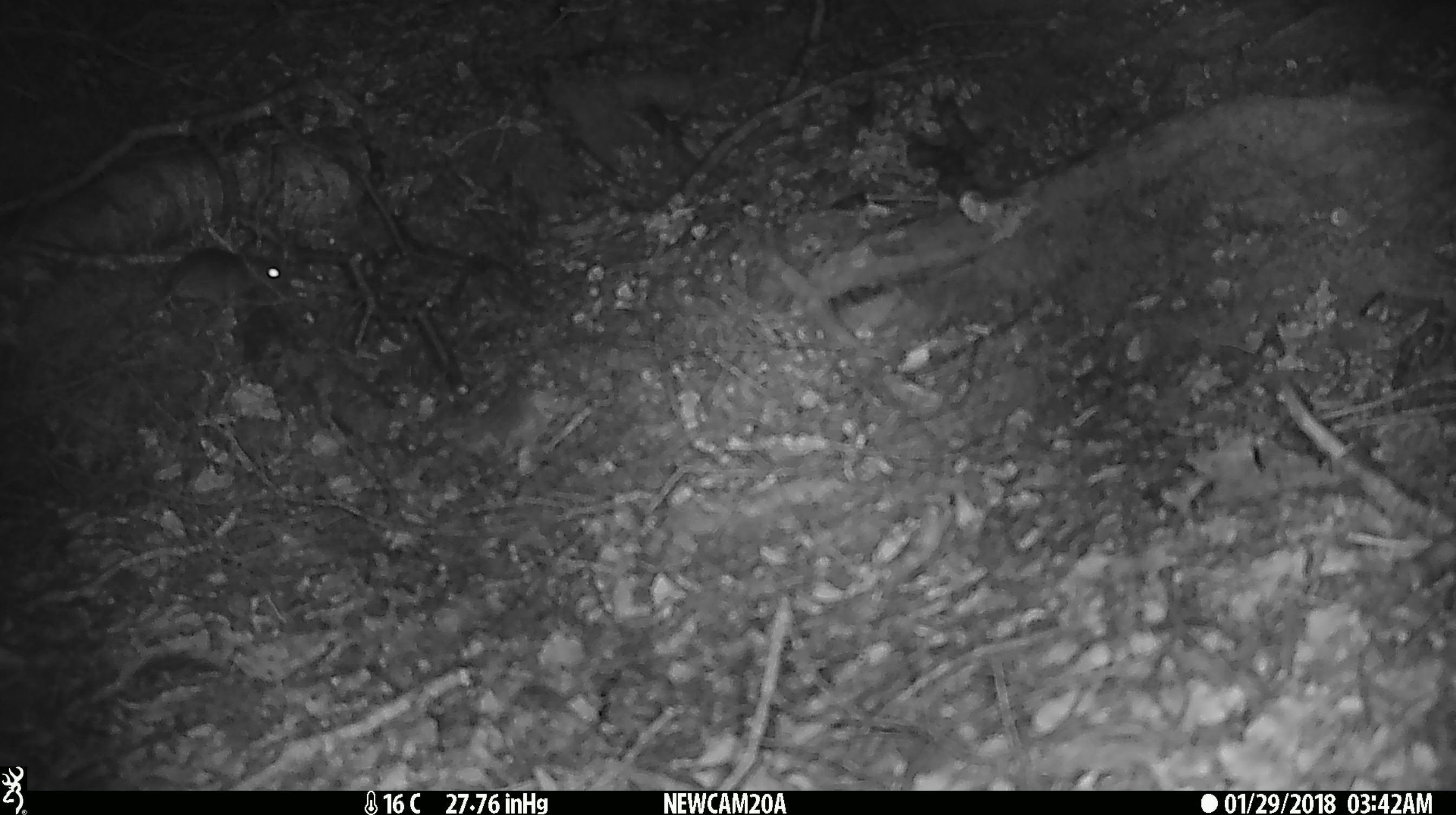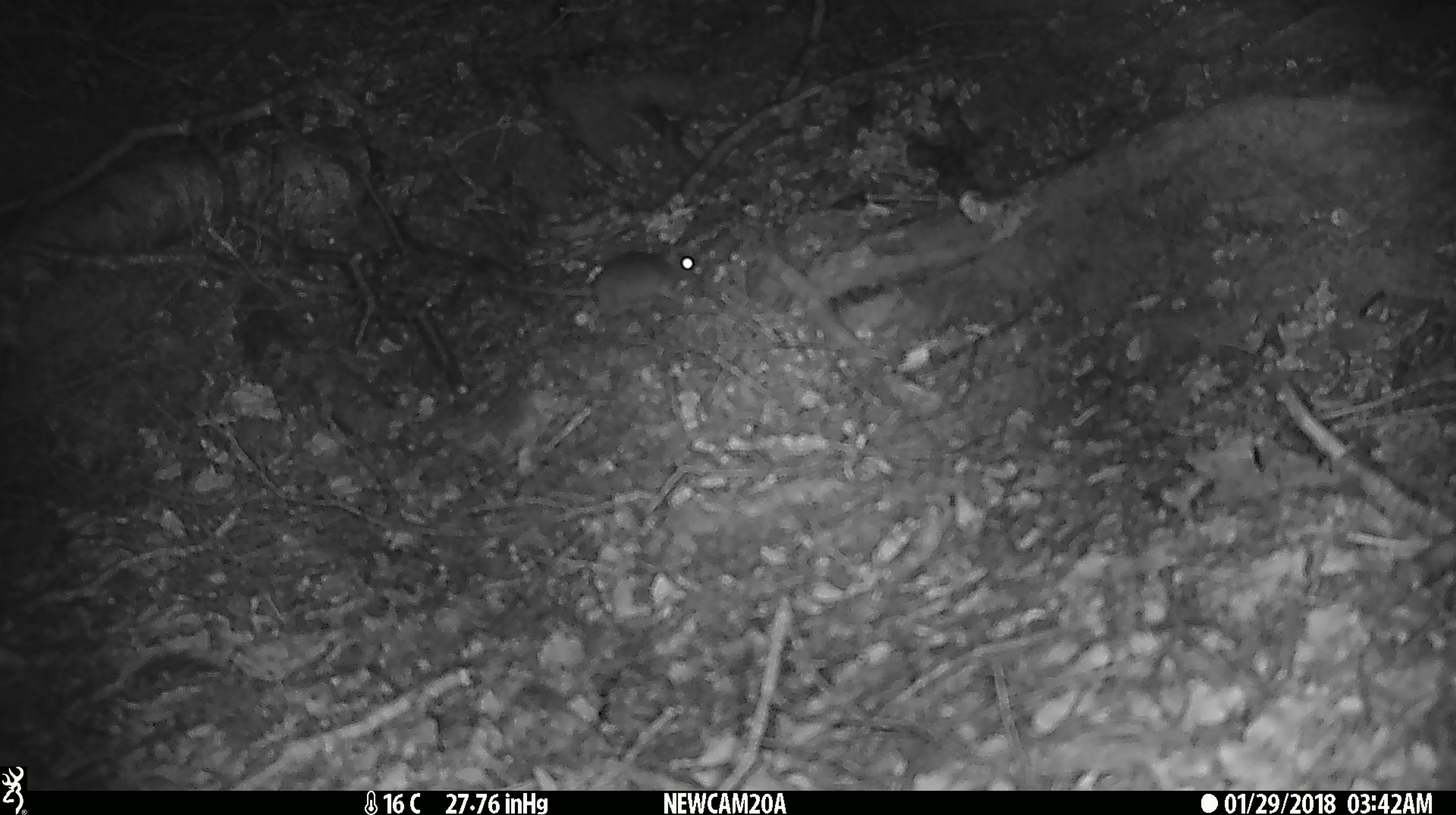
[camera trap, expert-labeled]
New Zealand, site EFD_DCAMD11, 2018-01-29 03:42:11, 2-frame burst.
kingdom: Animalia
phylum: Chordata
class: Mammalia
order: Rodentia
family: Muridae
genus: Mus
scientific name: Mus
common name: mouse